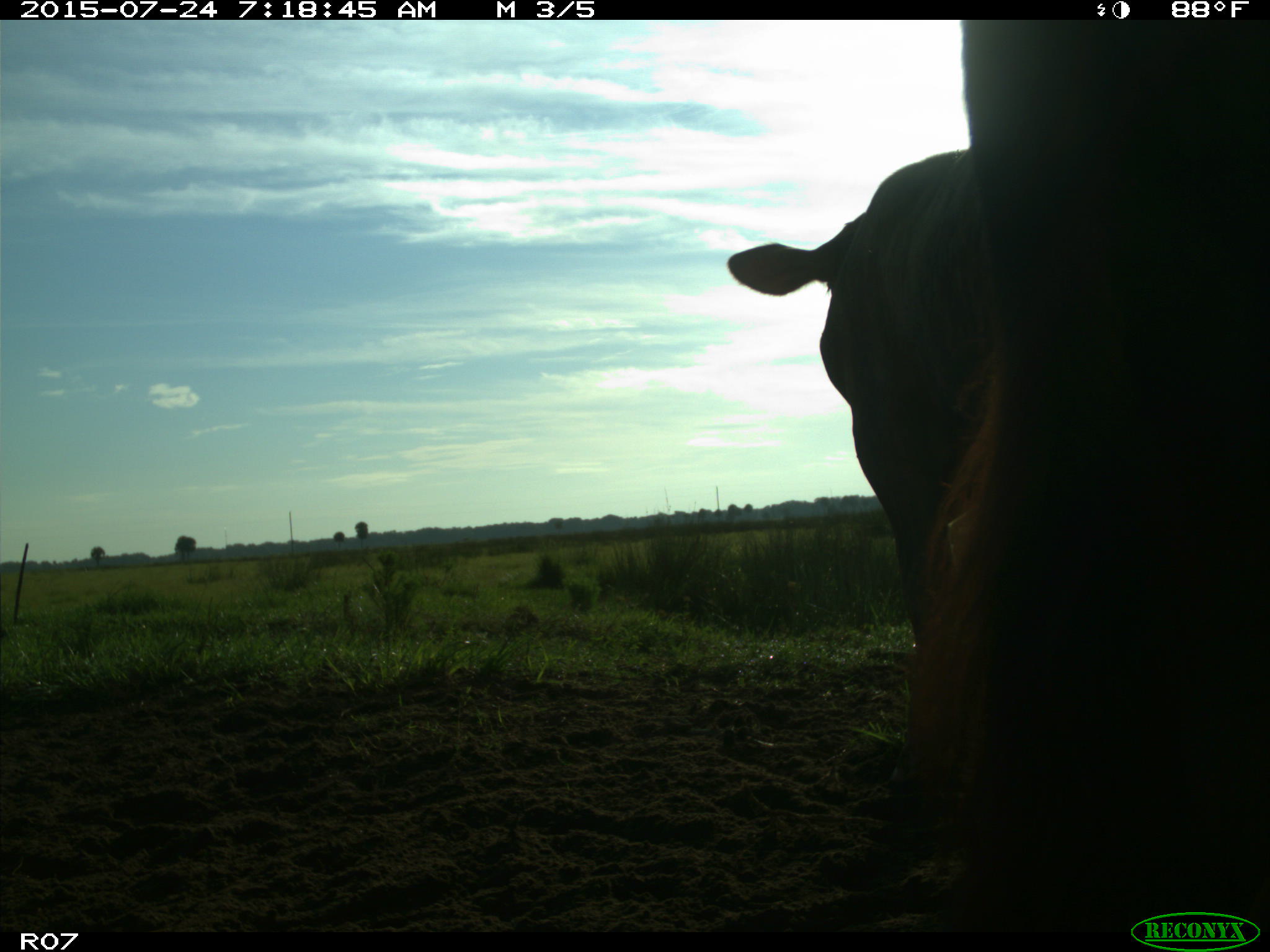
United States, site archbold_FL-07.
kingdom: Animalia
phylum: Chordata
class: Mammalia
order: Artiodactyla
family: Bovidae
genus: Bos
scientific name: Bos taurus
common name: domestic cow